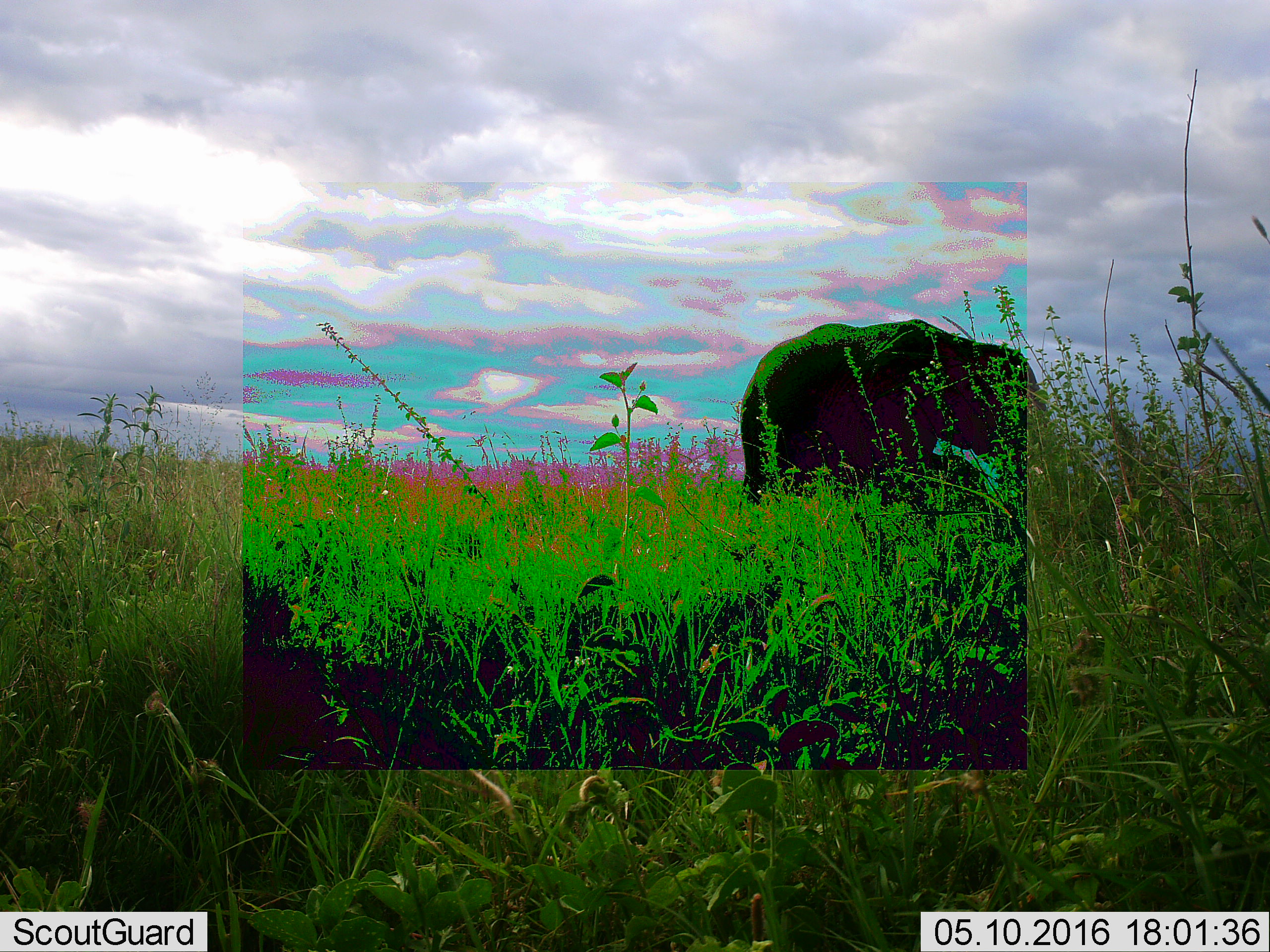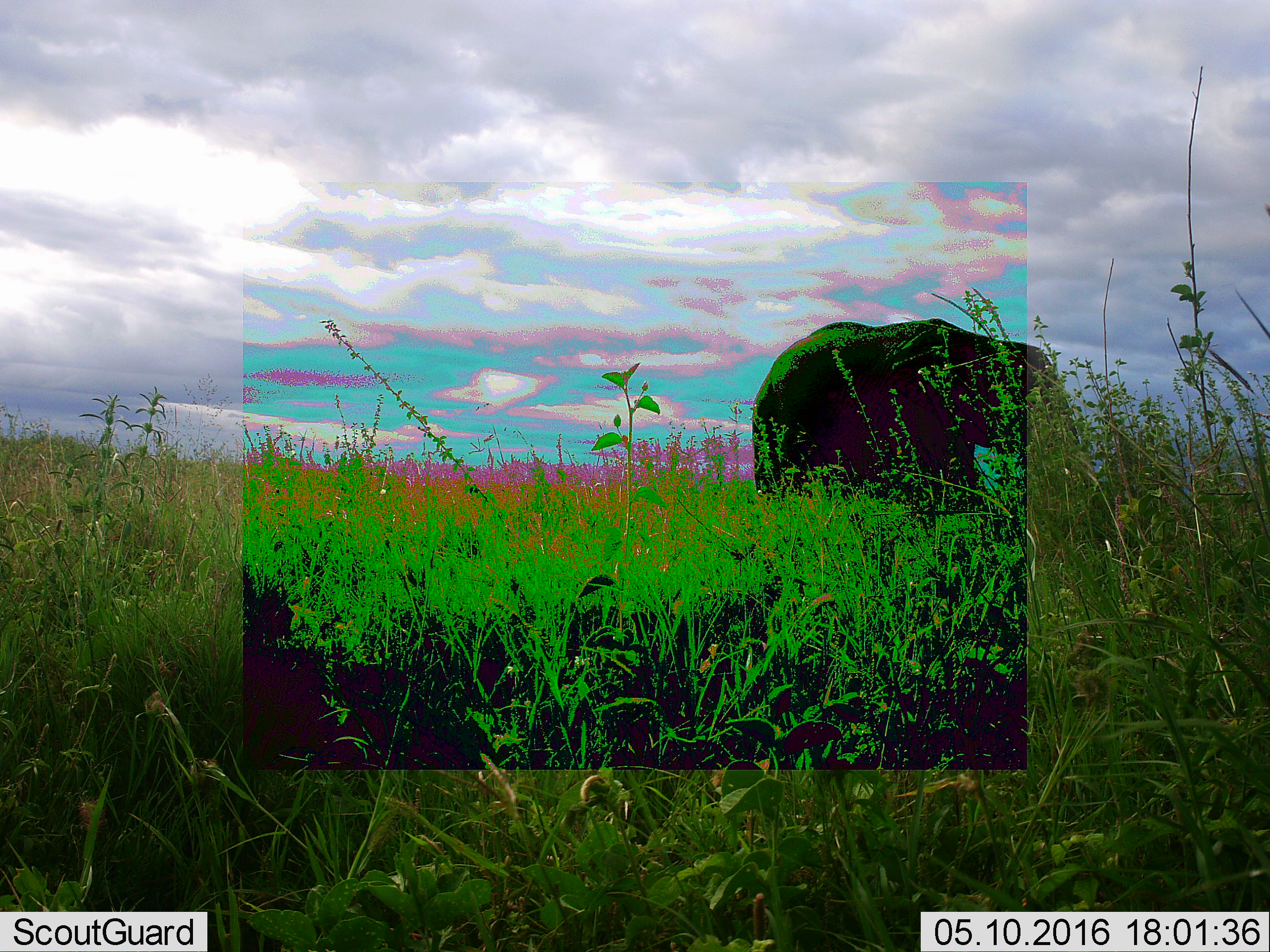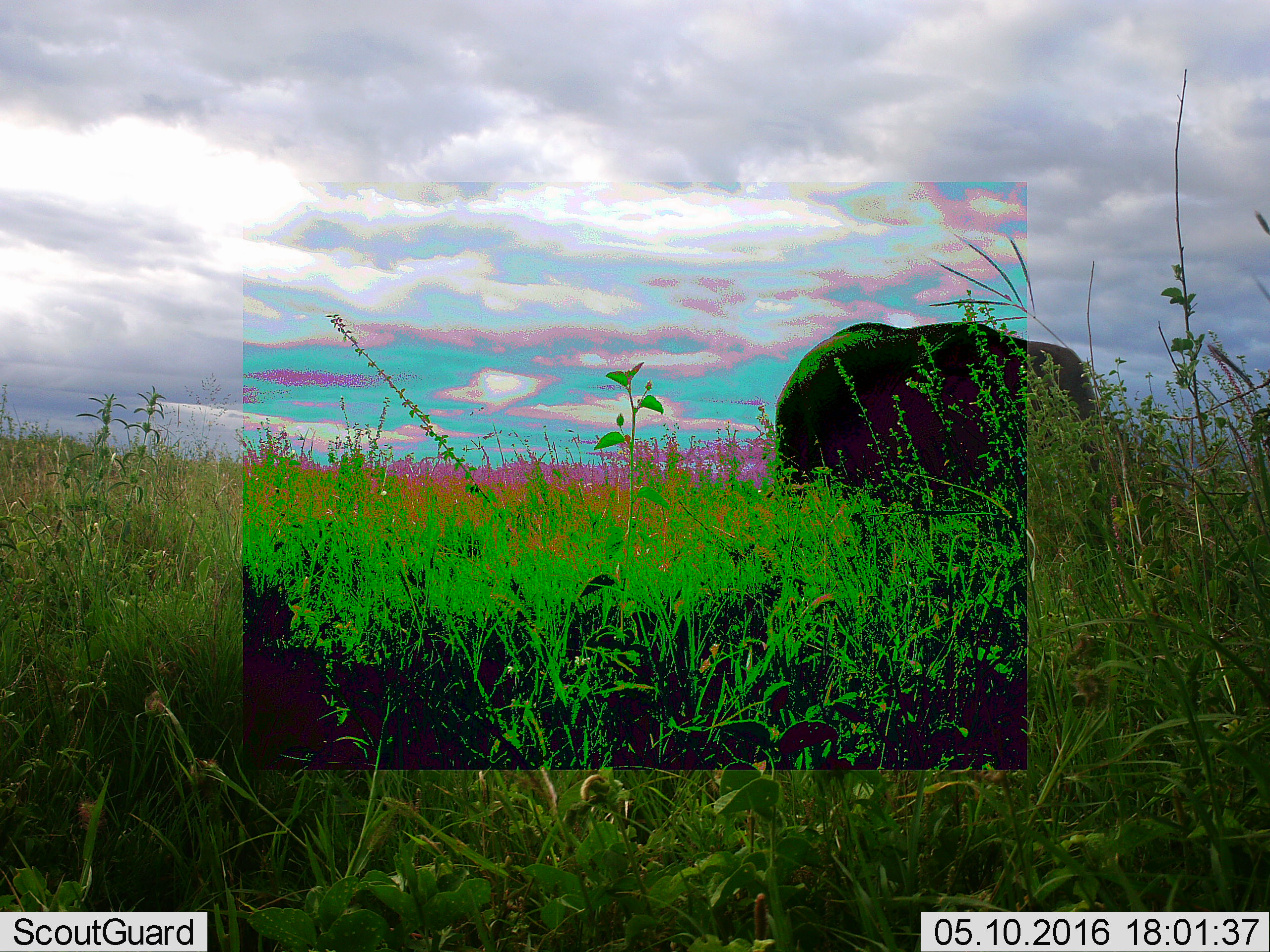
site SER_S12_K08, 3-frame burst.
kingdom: Animalia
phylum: Chordata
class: Mammalia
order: Proboscidea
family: Elephantidae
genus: Loxodonta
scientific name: Loxodonta africana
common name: african bush elephant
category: elephant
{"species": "elephant (african bush elephant) (Loxodonta africana)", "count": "1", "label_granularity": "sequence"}